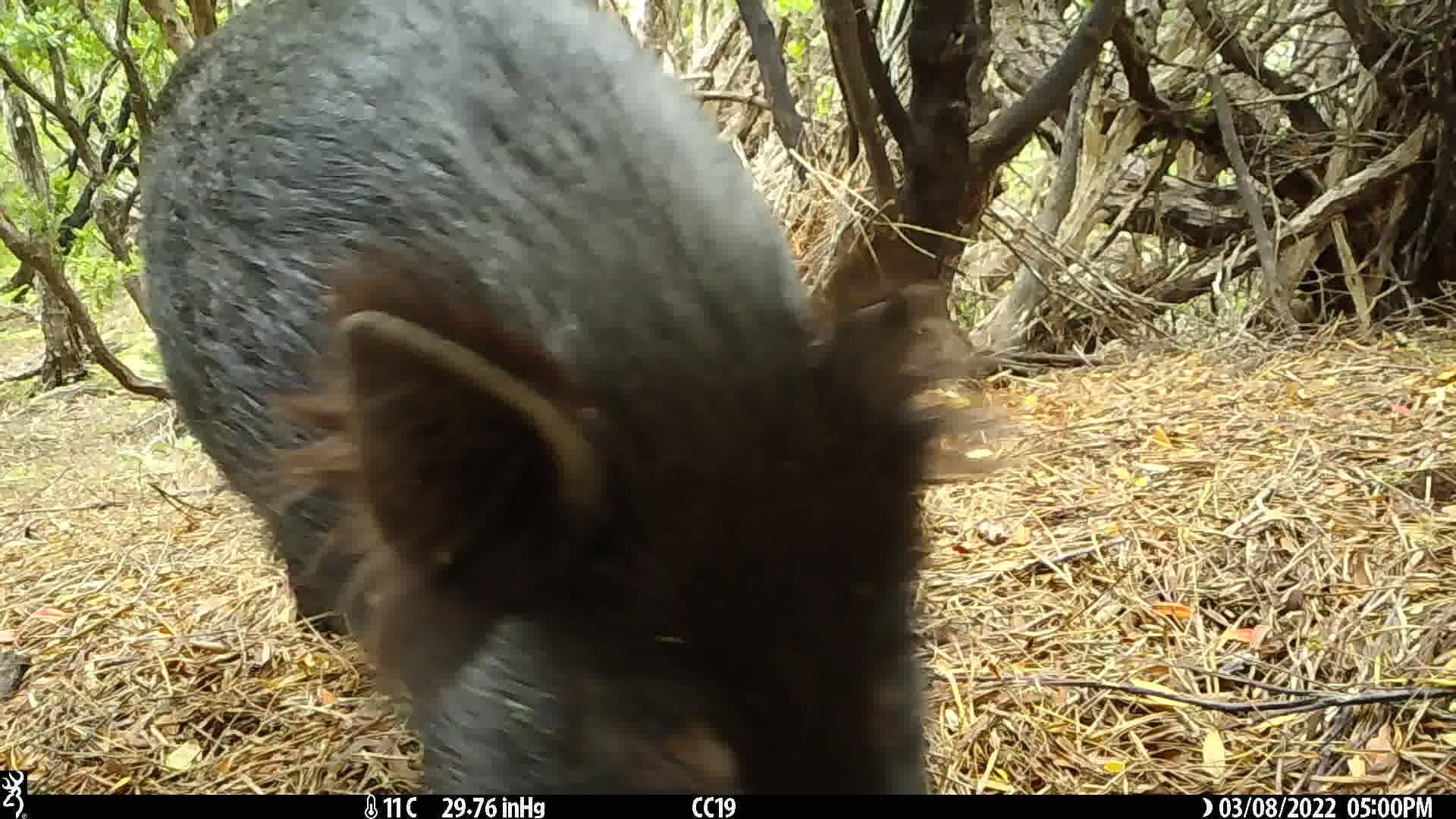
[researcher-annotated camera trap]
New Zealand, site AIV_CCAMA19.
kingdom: Animalia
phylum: Chordata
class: Mammalia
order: Artiodactyla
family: Suidae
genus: Sus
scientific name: Sus scrofa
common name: pig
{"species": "pig (Sus scrofa)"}